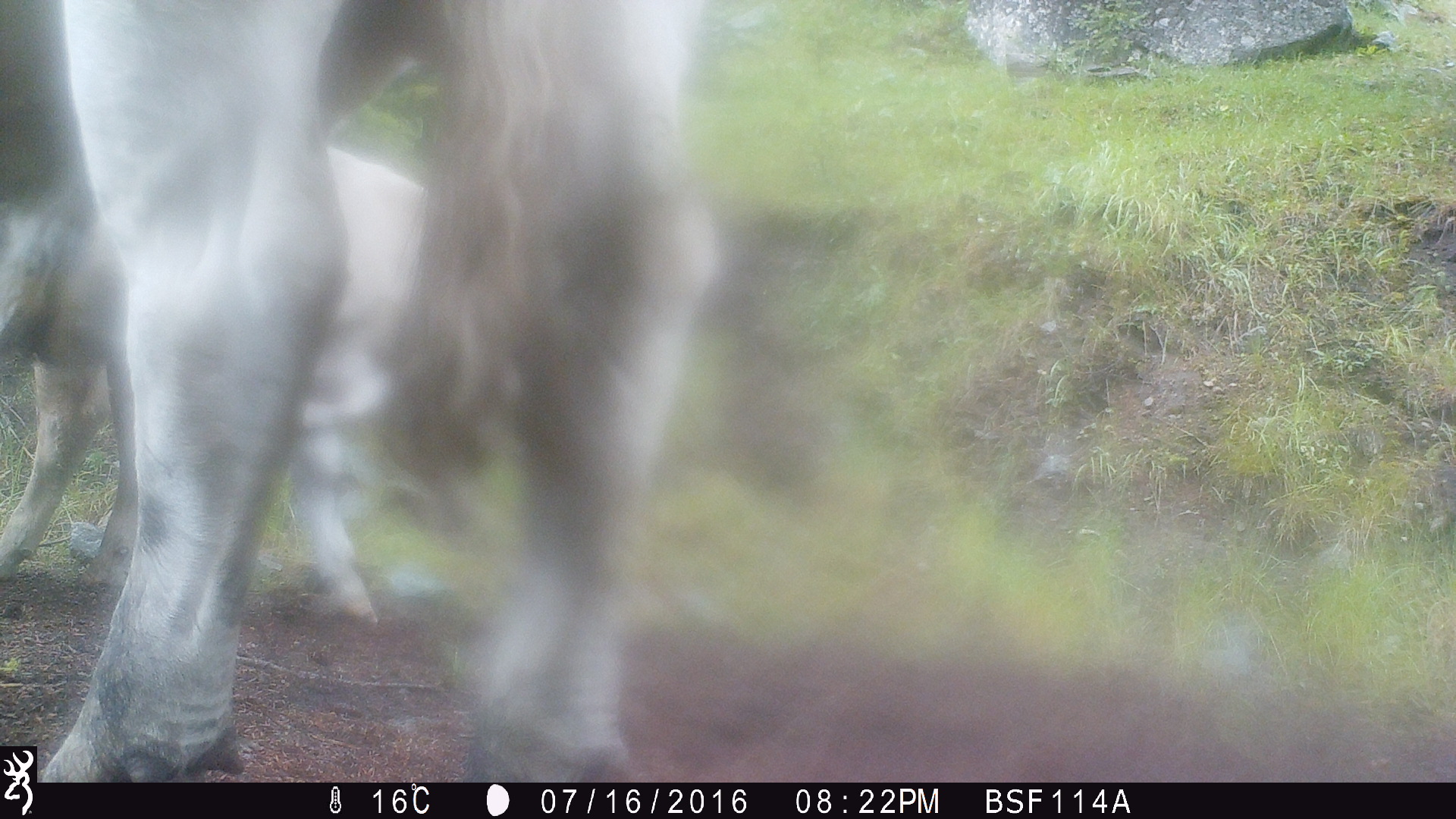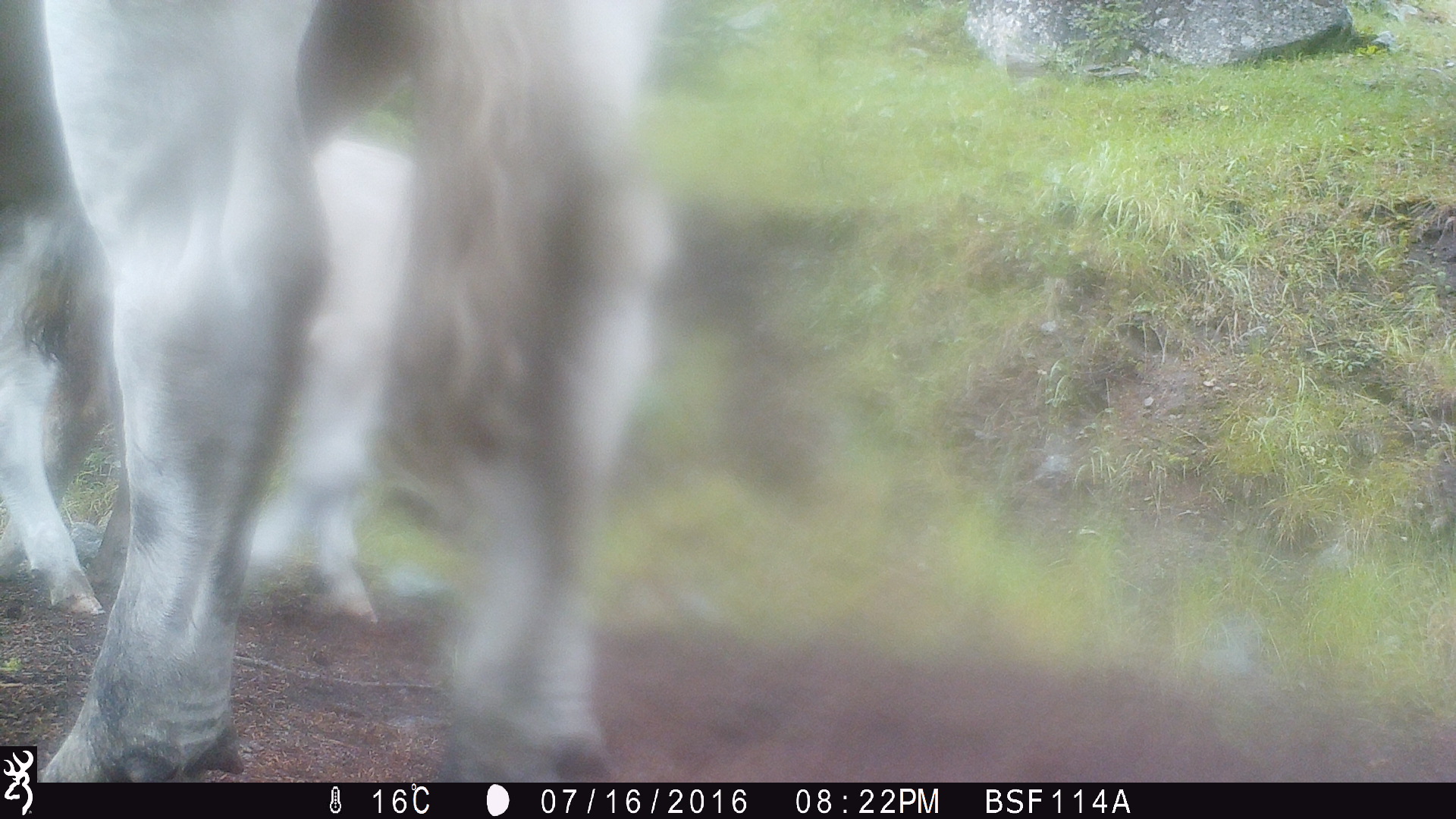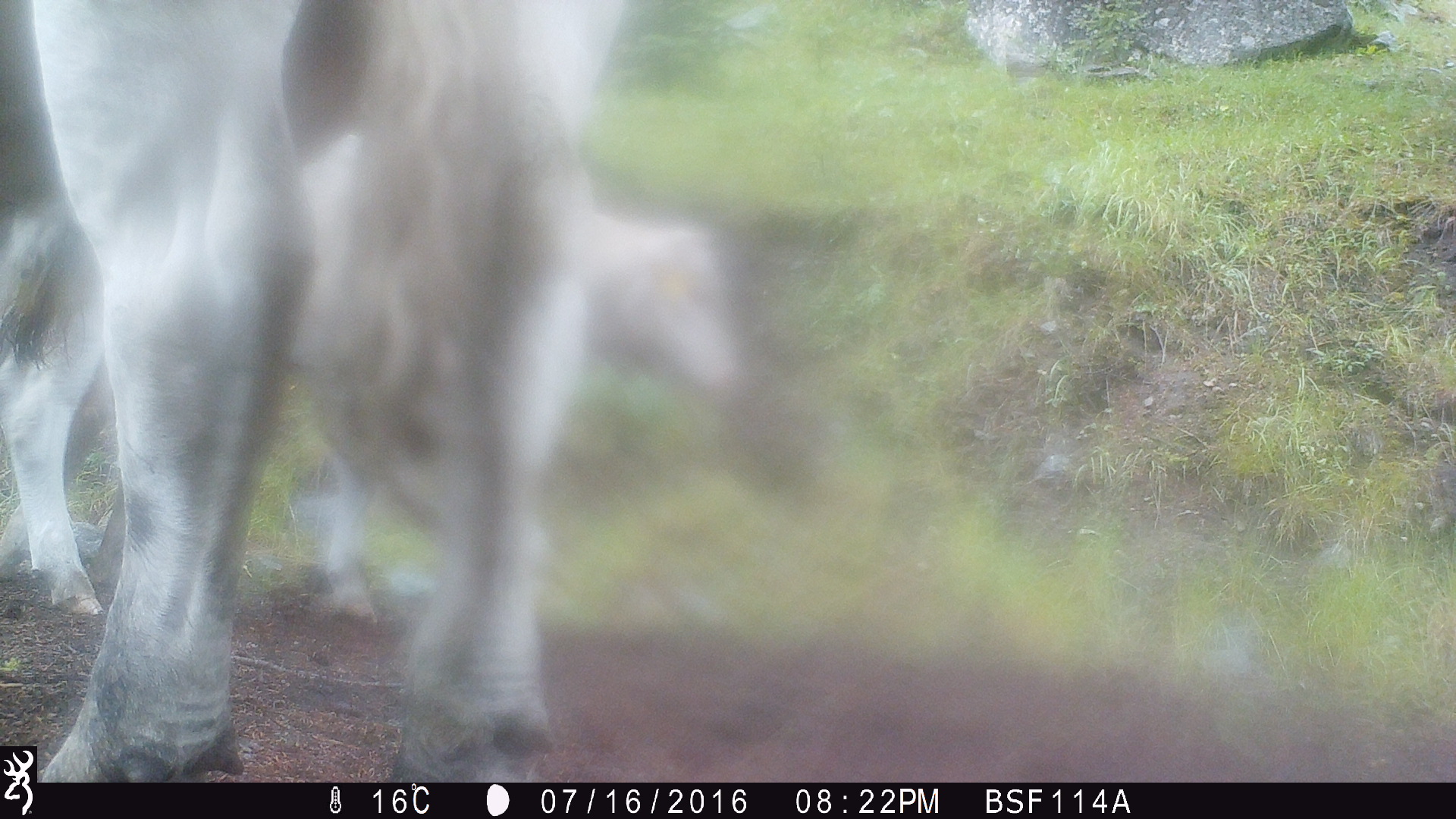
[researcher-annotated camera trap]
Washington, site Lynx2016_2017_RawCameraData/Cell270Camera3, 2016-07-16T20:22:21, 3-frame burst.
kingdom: Animalia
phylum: Chordata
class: Mammalia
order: Artiodactyla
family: Bovidae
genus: Bos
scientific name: Bos taurus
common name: domestic cattle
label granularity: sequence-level